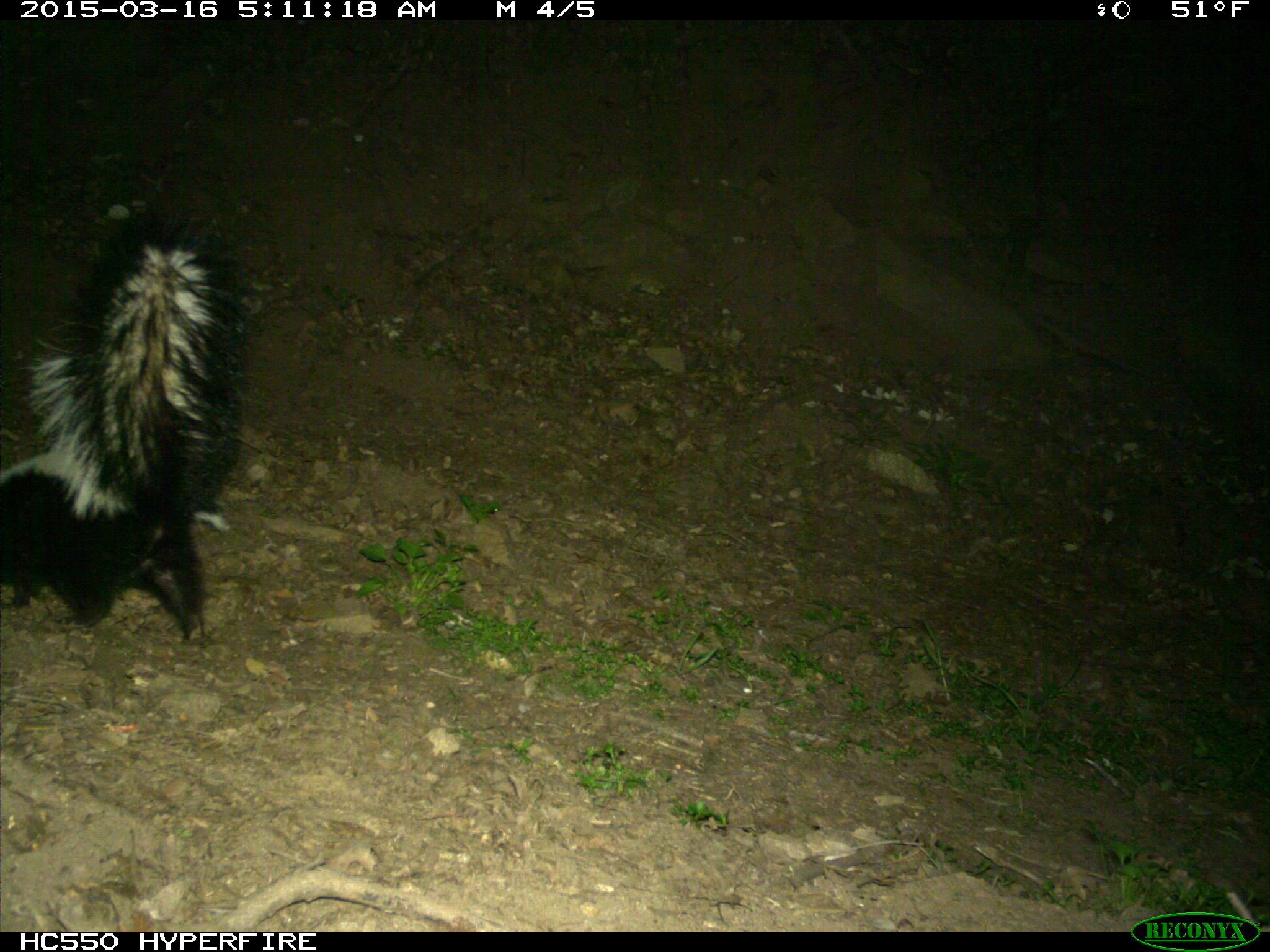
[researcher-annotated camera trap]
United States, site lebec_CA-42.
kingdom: Animalia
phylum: Chordata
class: Mammalia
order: Carnivora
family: Mephitidae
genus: Mephitis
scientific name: Mephitis mephitis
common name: striped skunk